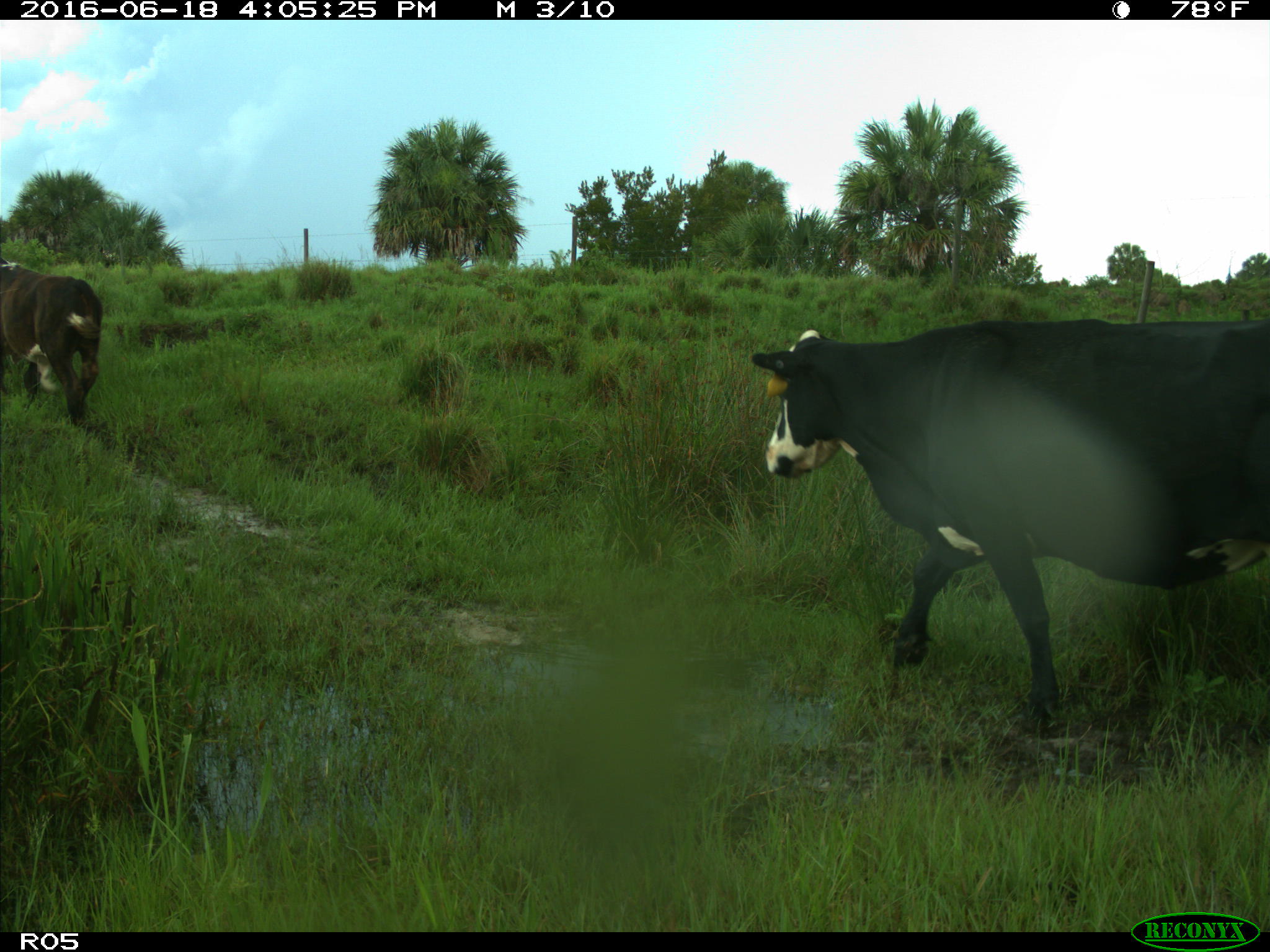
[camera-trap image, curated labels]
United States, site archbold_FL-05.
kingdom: Animalia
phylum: Chordata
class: Mammalia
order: Artiodactyla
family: Bovidae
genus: Bos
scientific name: Bos taurus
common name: domestic cow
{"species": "Bos taurus (domestic cow)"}